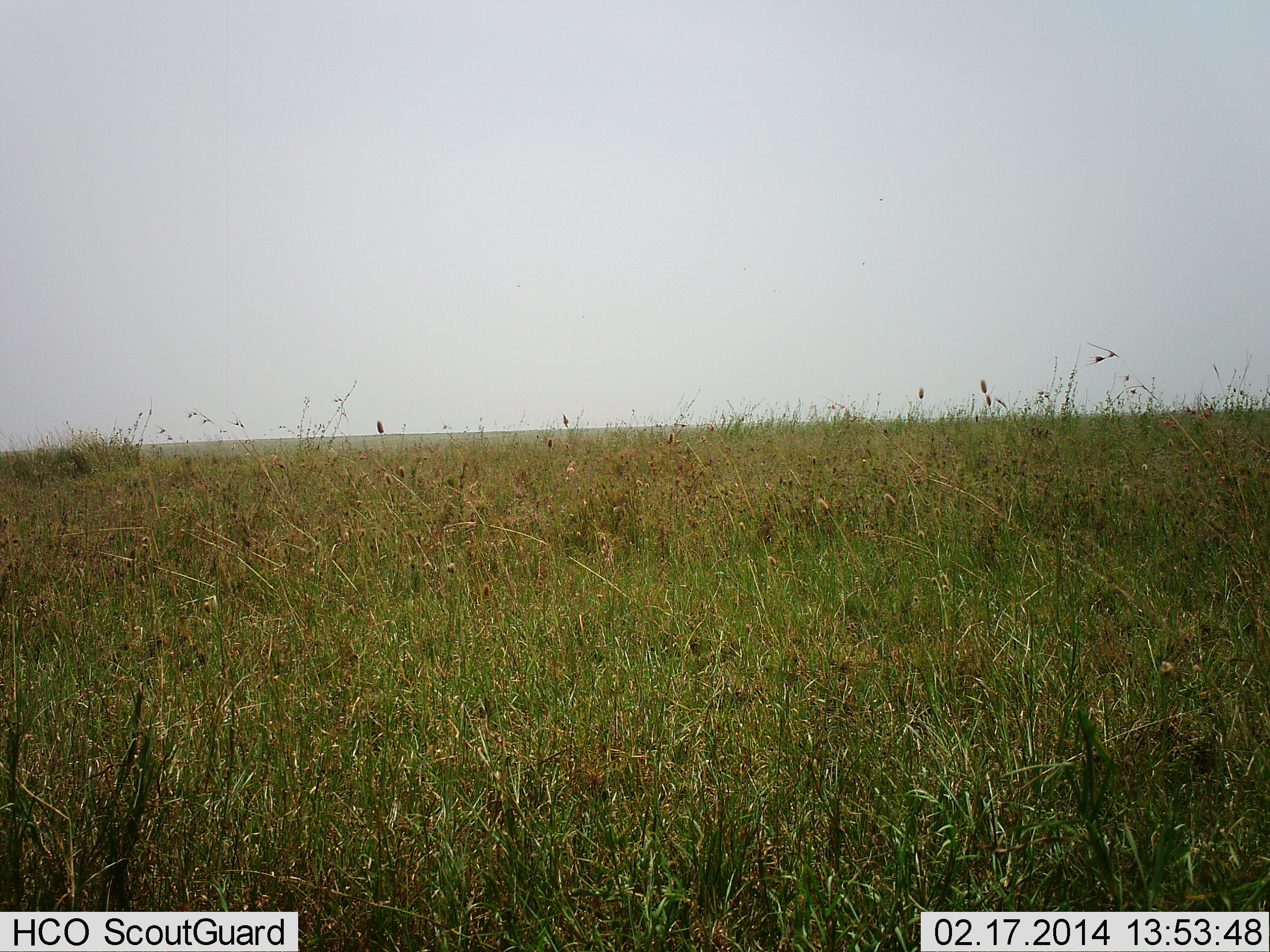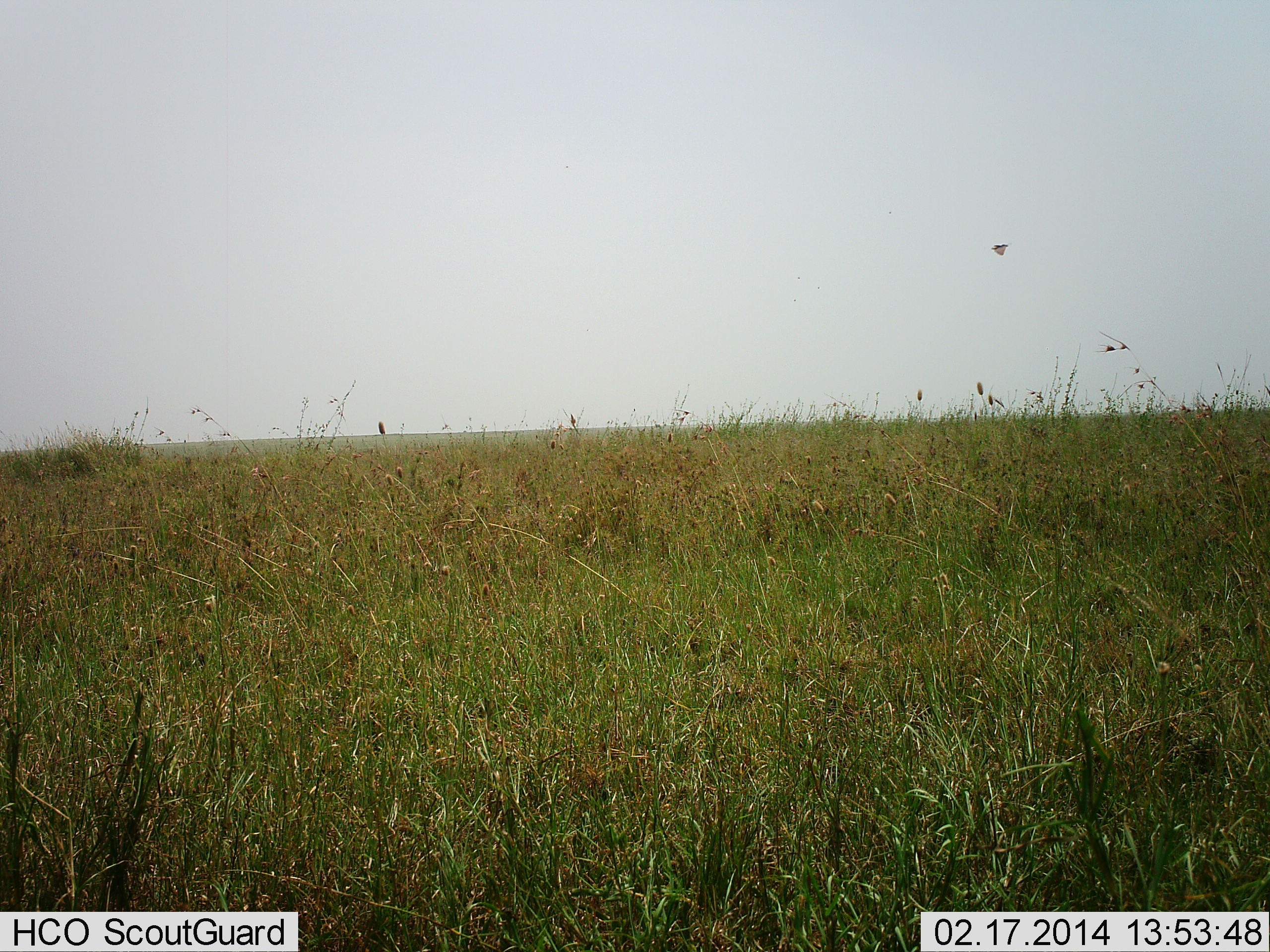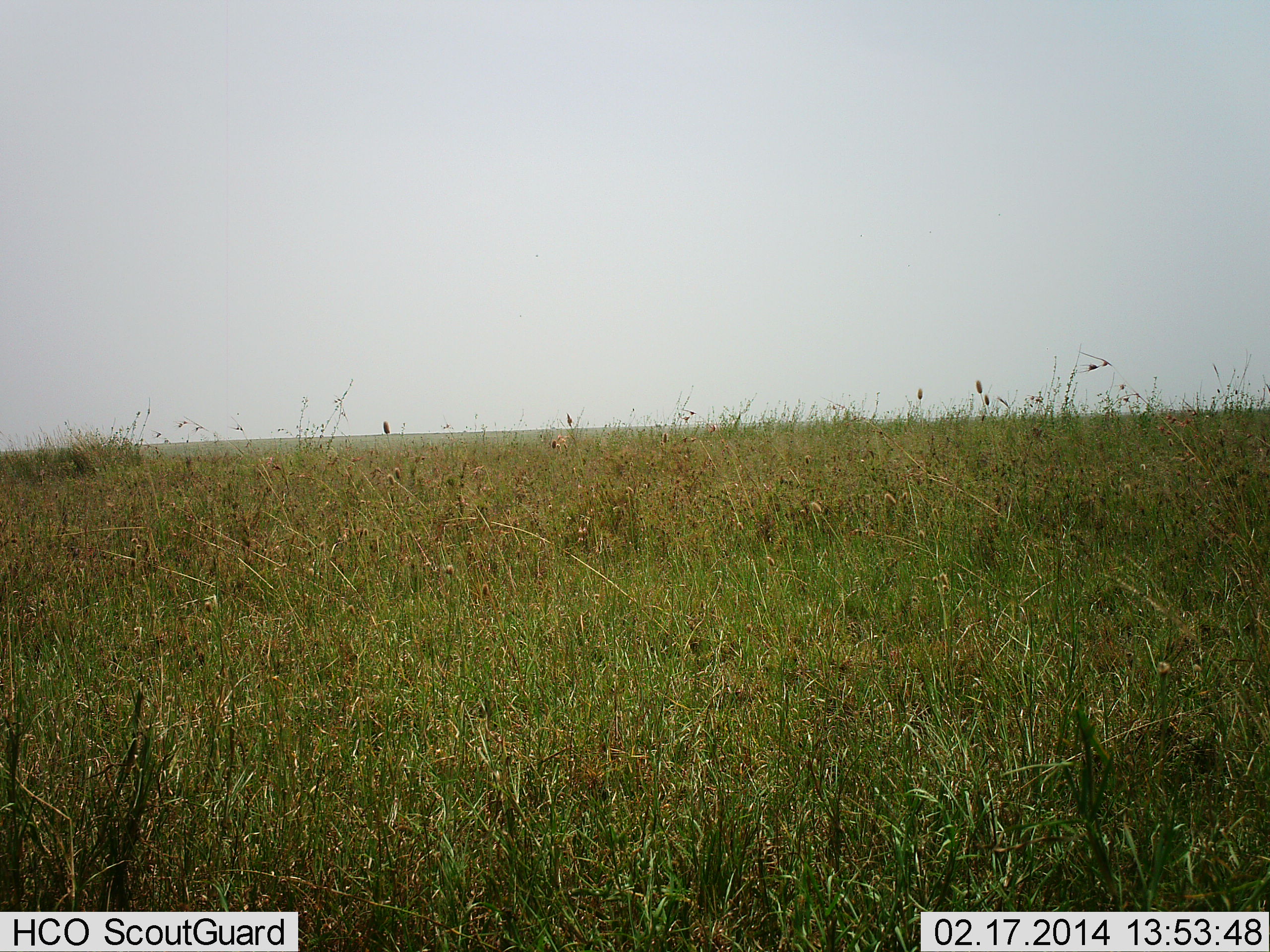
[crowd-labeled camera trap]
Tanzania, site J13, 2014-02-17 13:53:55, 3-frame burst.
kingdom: Animalia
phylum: Chordata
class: Aves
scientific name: Aves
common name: bird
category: otherbird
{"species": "otherbird (bird) (Aves)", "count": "1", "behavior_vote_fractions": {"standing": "0%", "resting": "0%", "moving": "100%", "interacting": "0%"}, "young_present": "0%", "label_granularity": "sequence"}